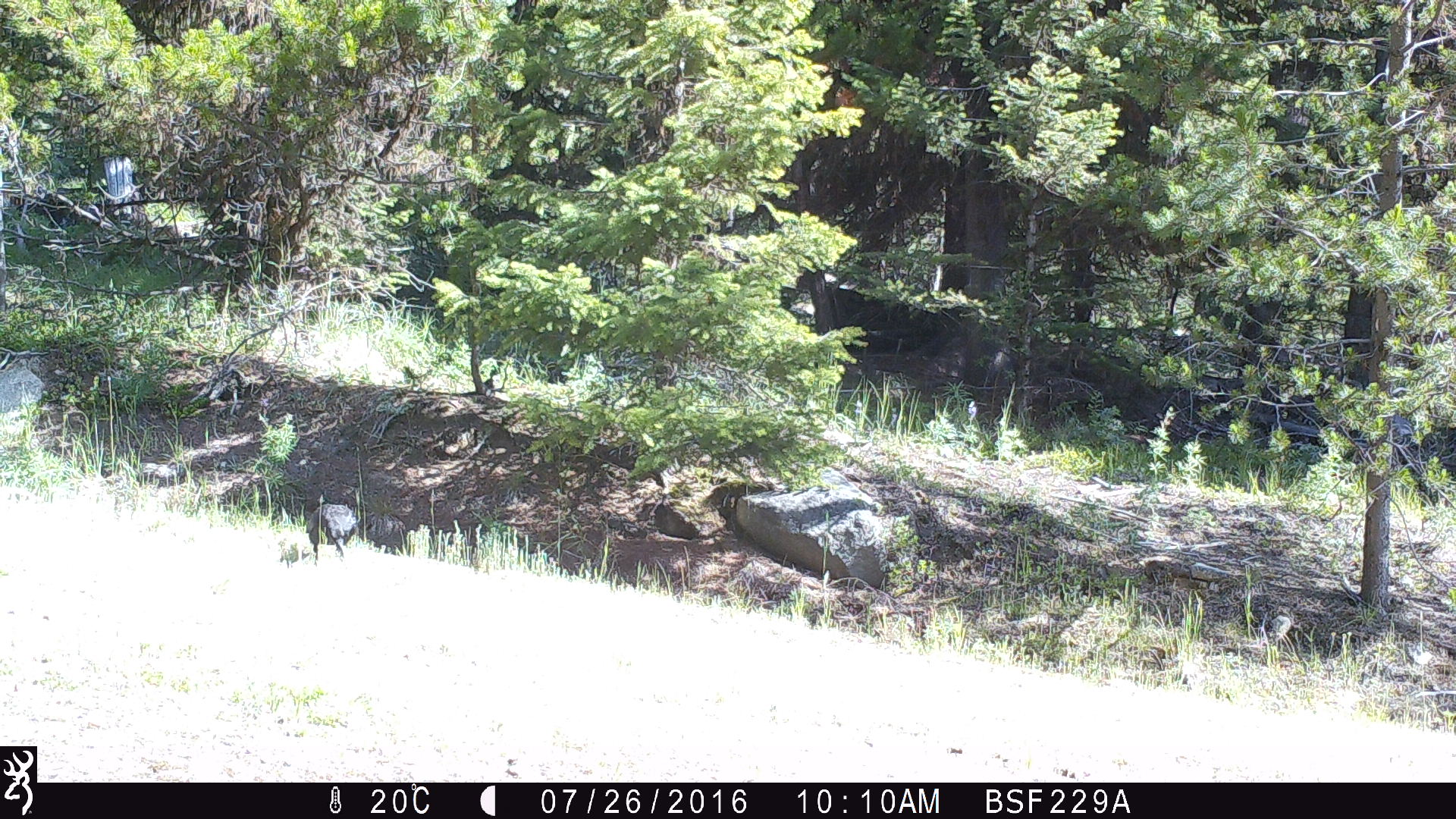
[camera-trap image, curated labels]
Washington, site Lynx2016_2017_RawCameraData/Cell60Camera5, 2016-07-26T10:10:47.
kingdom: Animalia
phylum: Chordata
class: Aves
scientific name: Aves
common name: birds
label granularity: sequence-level